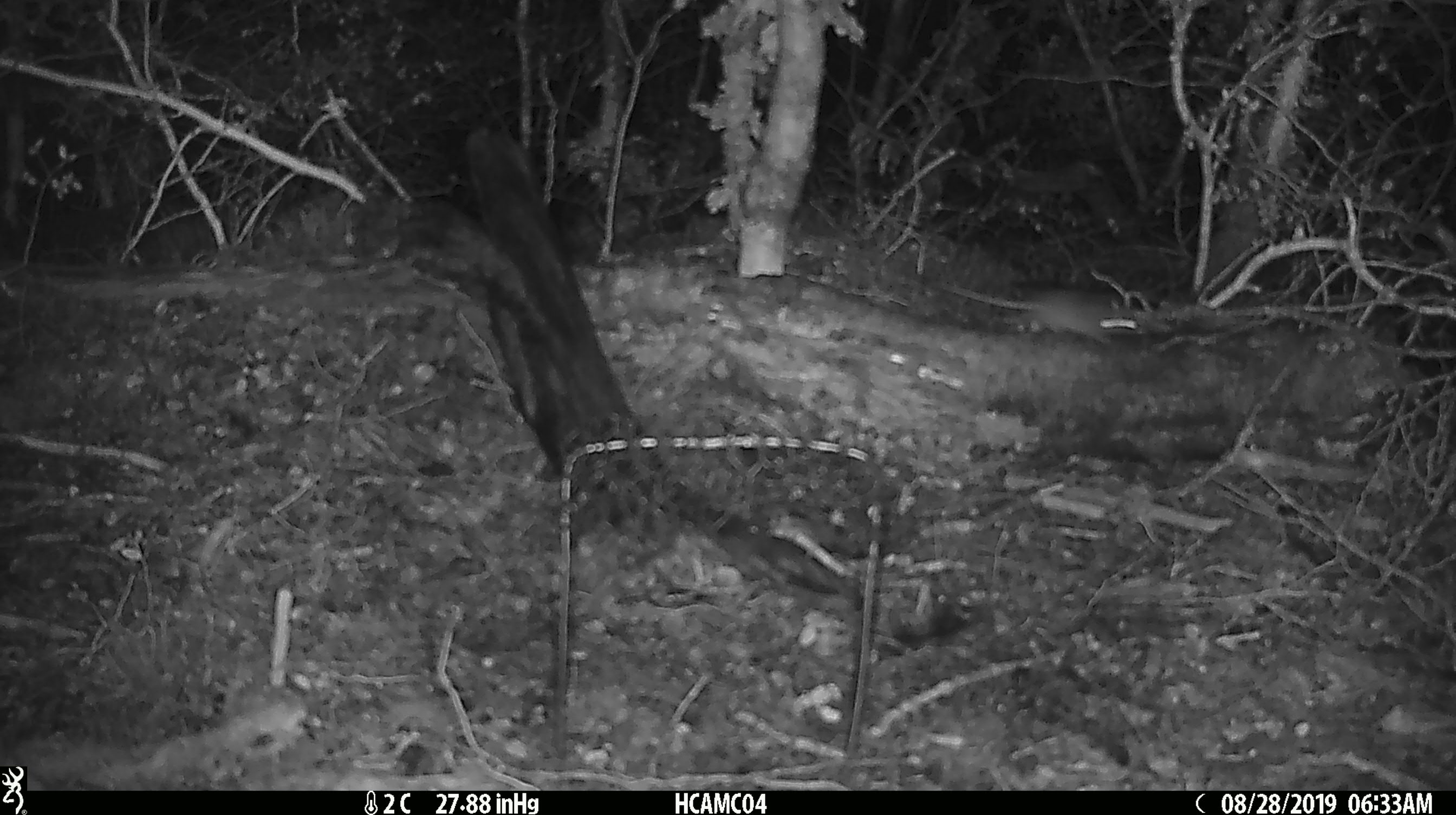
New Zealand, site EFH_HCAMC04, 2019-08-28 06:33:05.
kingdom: Animalia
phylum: Chordata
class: Mammalia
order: Rodentia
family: Muridae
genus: Mus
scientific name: Mus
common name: mouse